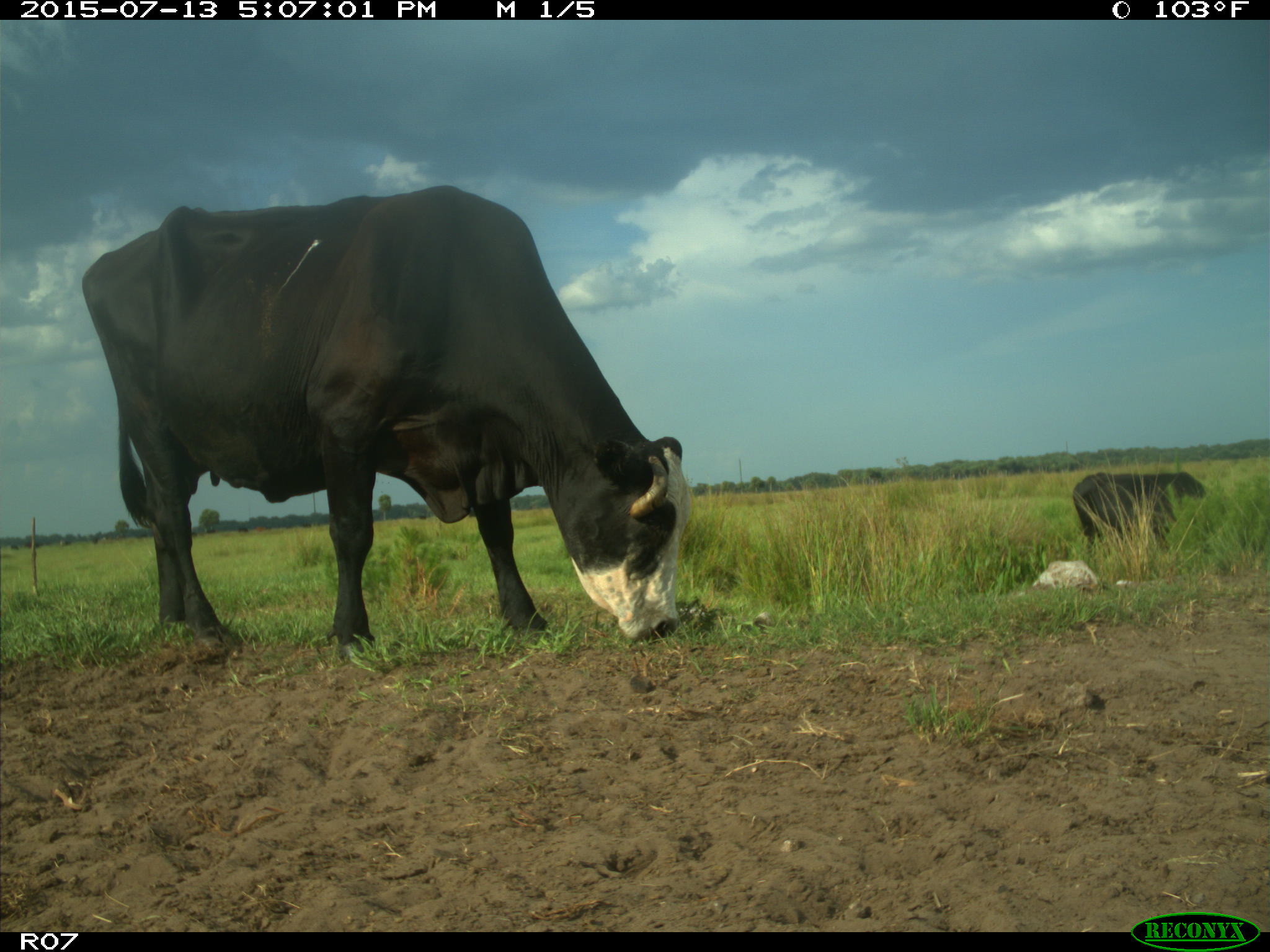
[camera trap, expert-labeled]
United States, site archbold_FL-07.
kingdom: Animalia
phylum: Chordata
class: Mammalia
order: Artiodactyla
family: Bovidae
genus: Bos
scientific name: Bos taurus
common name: domestic cow